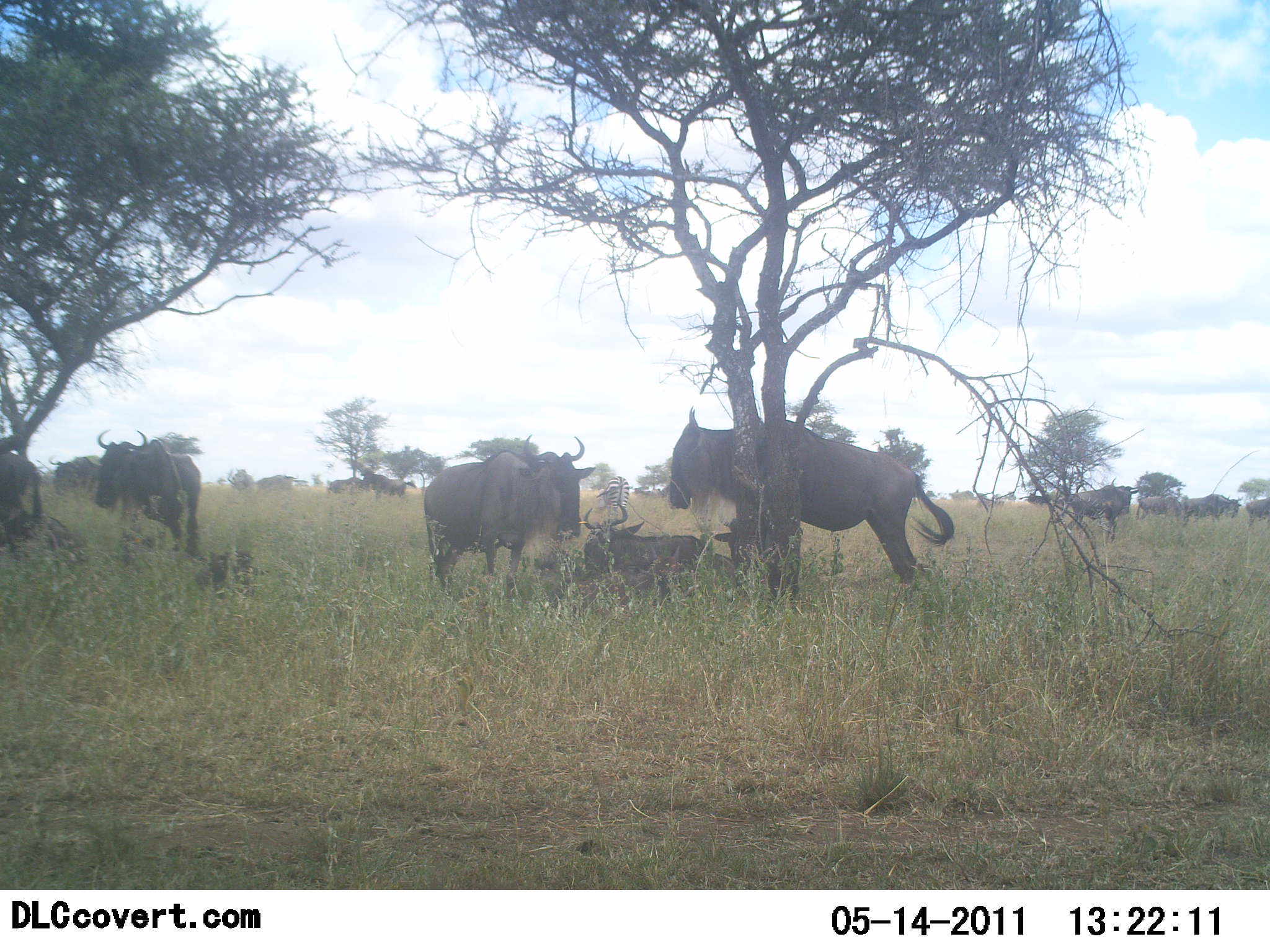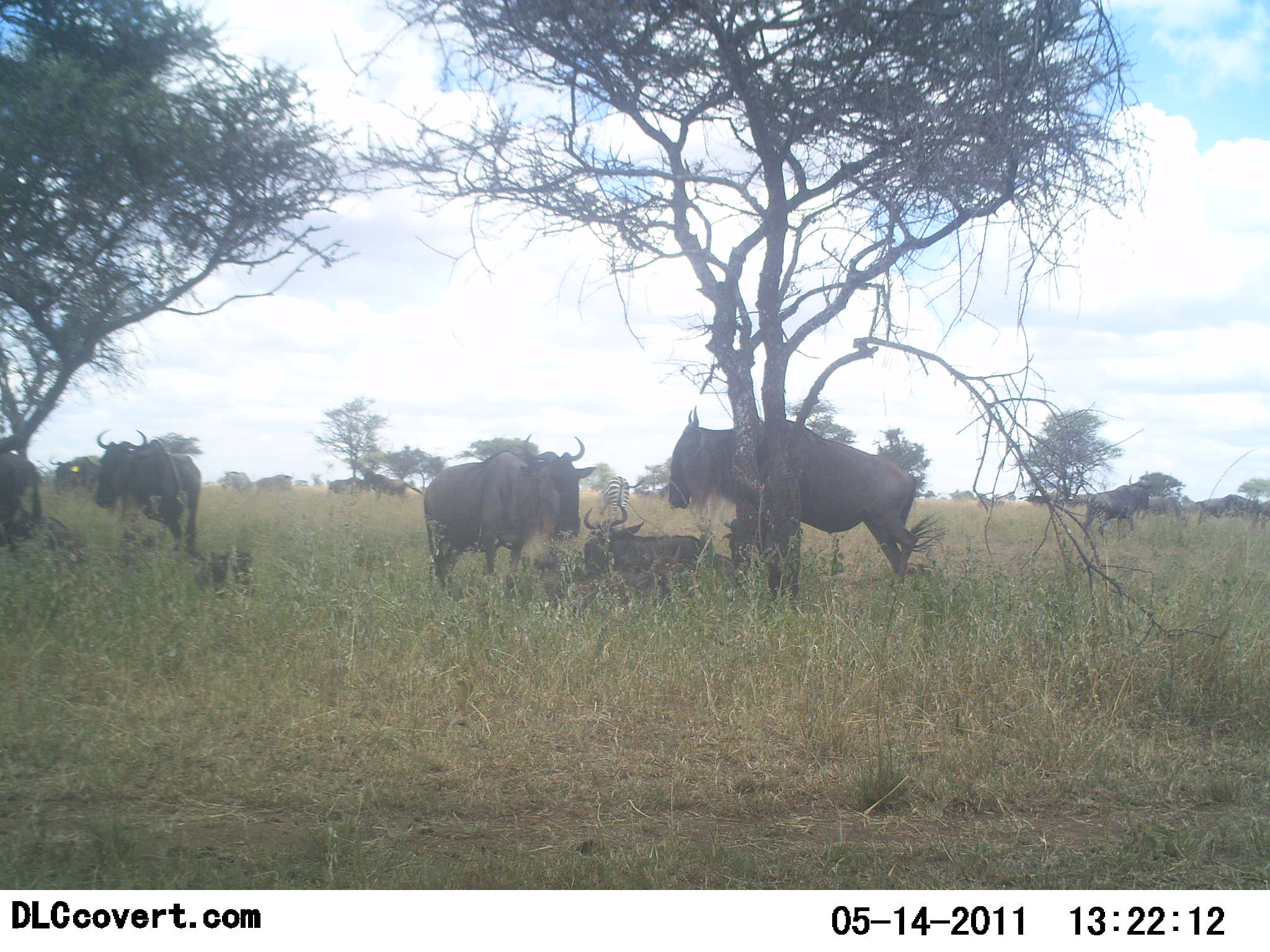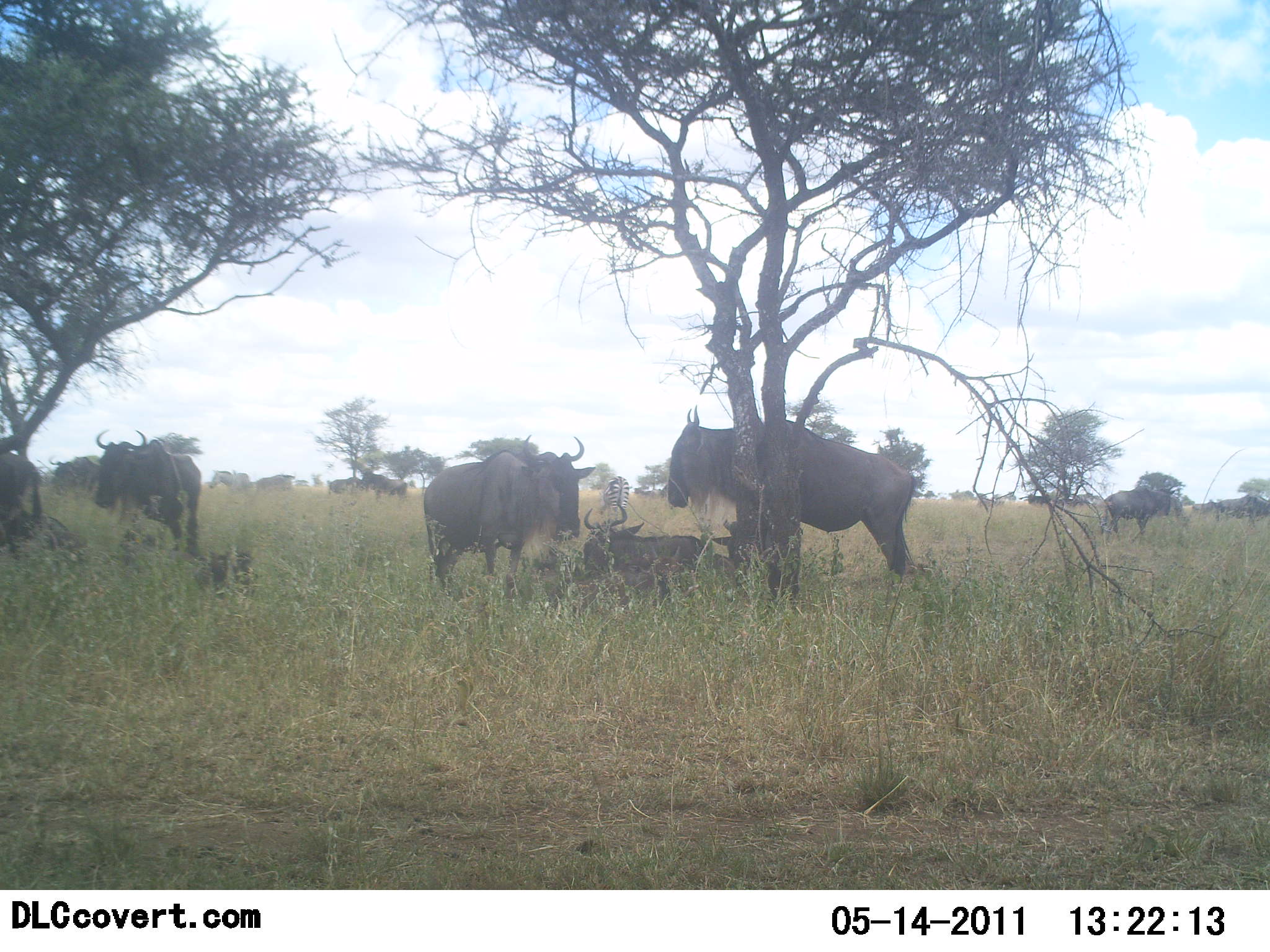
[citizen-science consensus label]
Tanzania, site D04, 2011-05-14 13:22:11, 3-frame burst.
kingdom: Animalia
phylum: Chordata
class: Mammalia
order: Artiodactyla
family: Bovidae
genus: Connochaetes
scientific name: Connochaetes taurinus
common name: blue wildebeest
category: wildebeest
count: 11-50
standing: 100%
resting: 73%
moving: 45%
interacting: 9%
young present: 0%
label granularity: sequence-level